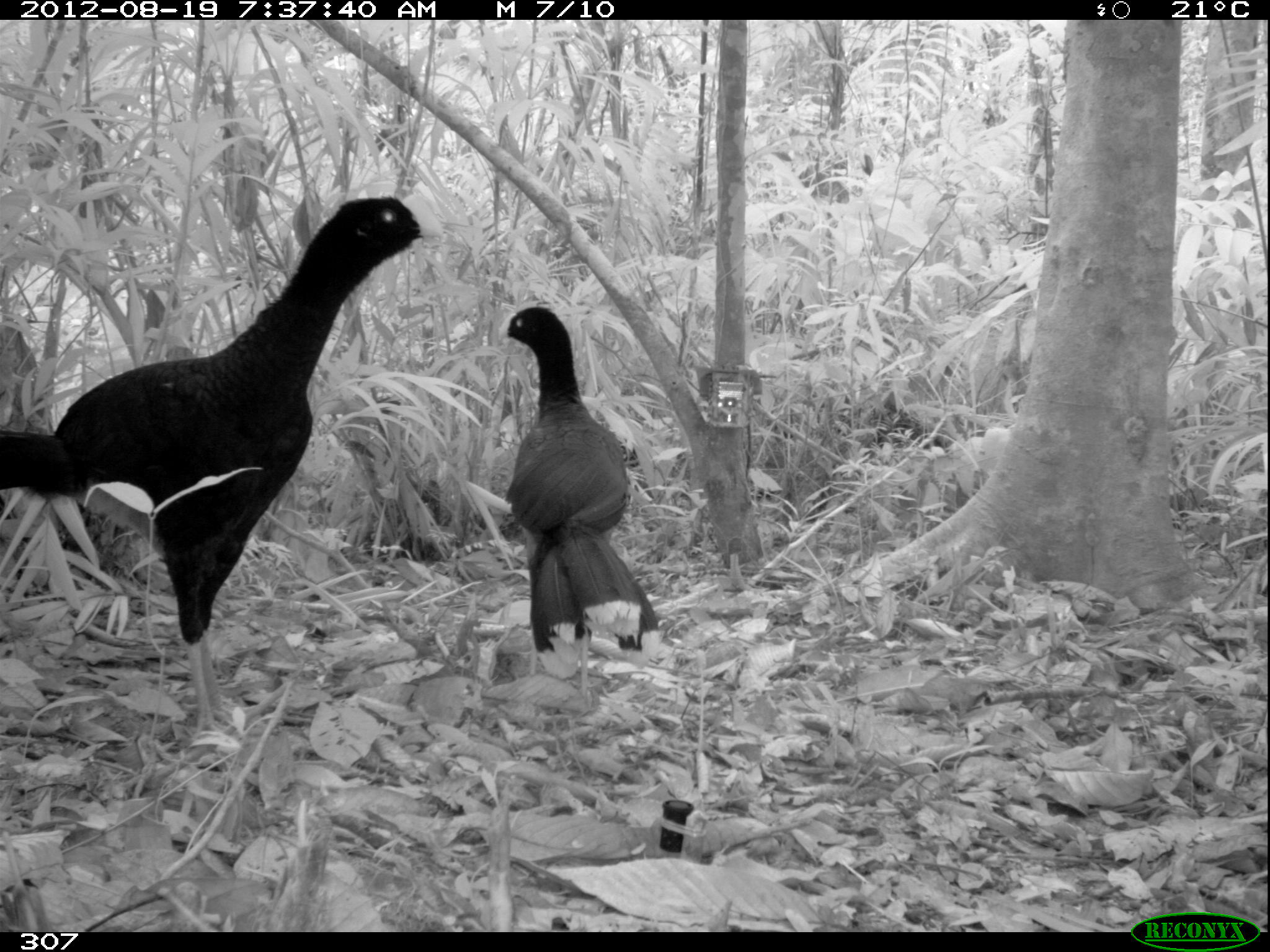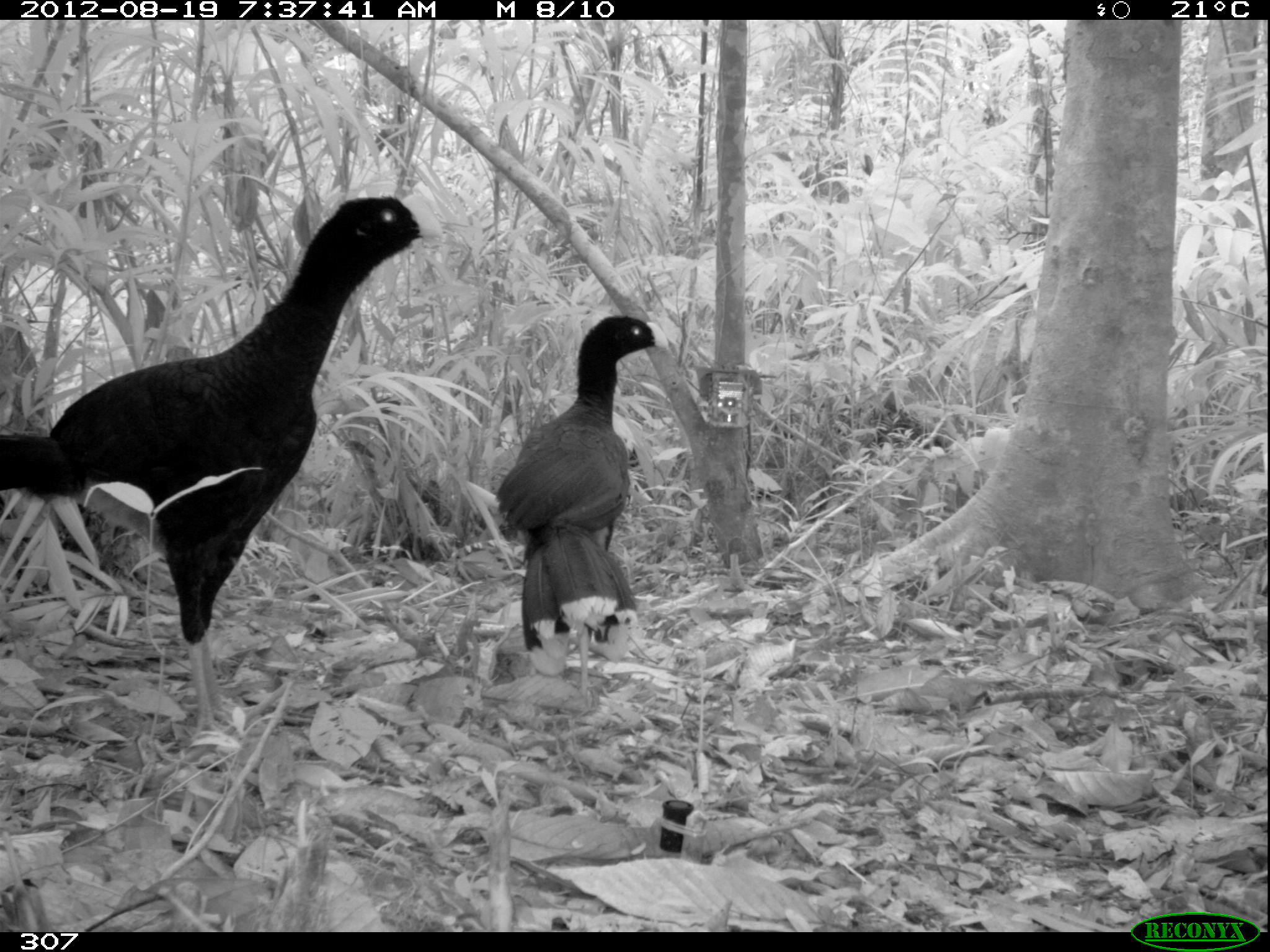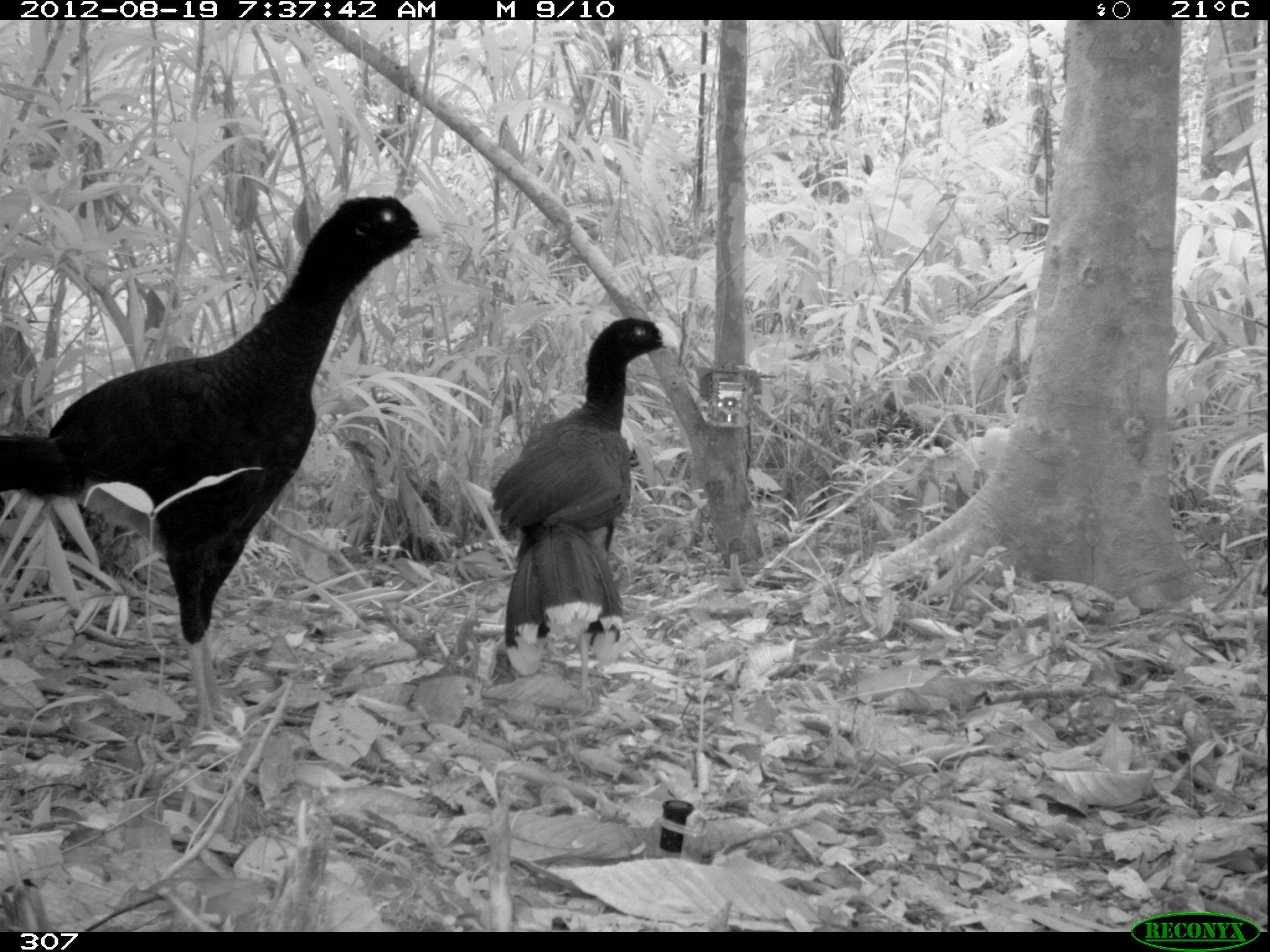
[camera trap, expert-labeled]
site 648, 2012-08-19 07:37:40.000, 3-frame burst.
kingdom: Animalia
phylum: Chordata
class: Aves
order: Galliformes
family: Cracidae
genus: Mitu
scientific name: Mitu tuberosum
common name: razor-billed curassow